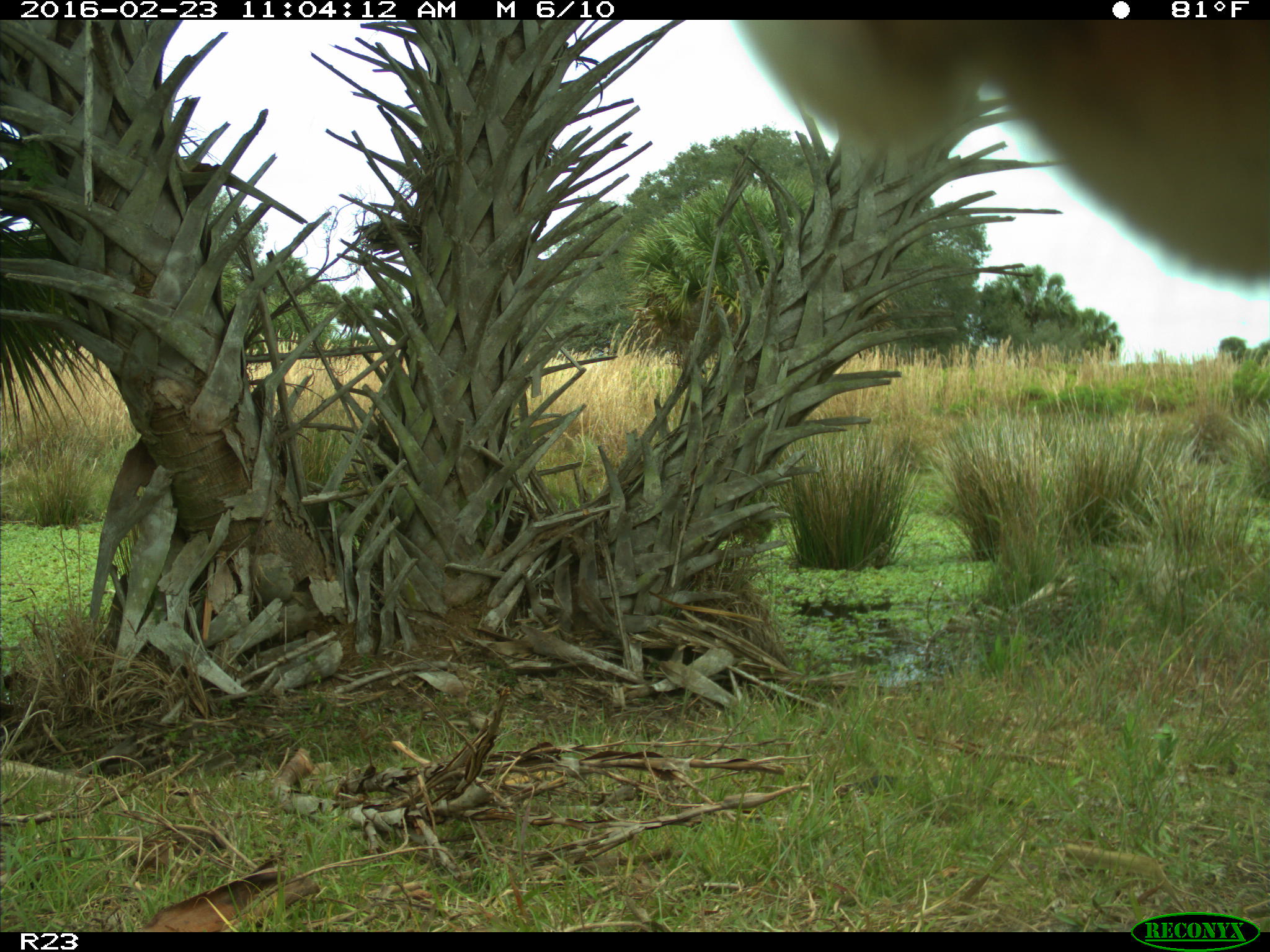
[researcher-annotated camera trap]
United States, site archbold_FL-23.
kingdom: Animalia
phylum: Chordata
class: Mammalia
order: Artiodactyla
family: Bovidae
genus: Bos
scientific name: Bos taurus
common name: domestic cow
Bos taurus (domestic cow).